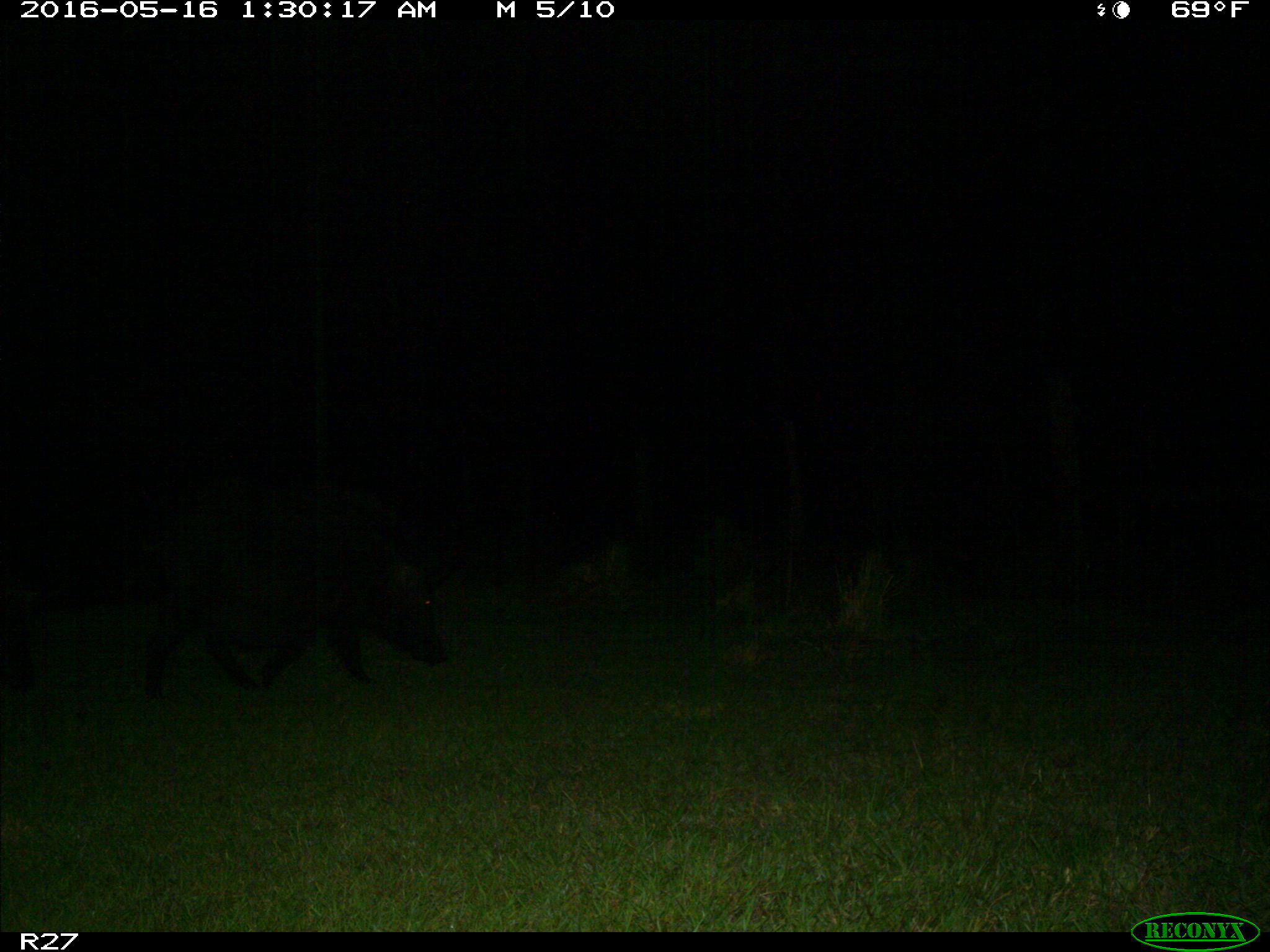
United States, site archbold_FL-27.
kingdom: Animalia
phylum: Chordata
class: Mammalia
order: Artiodactyla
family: Suidae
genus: Sus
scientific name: Sus scrofa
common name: wild boar